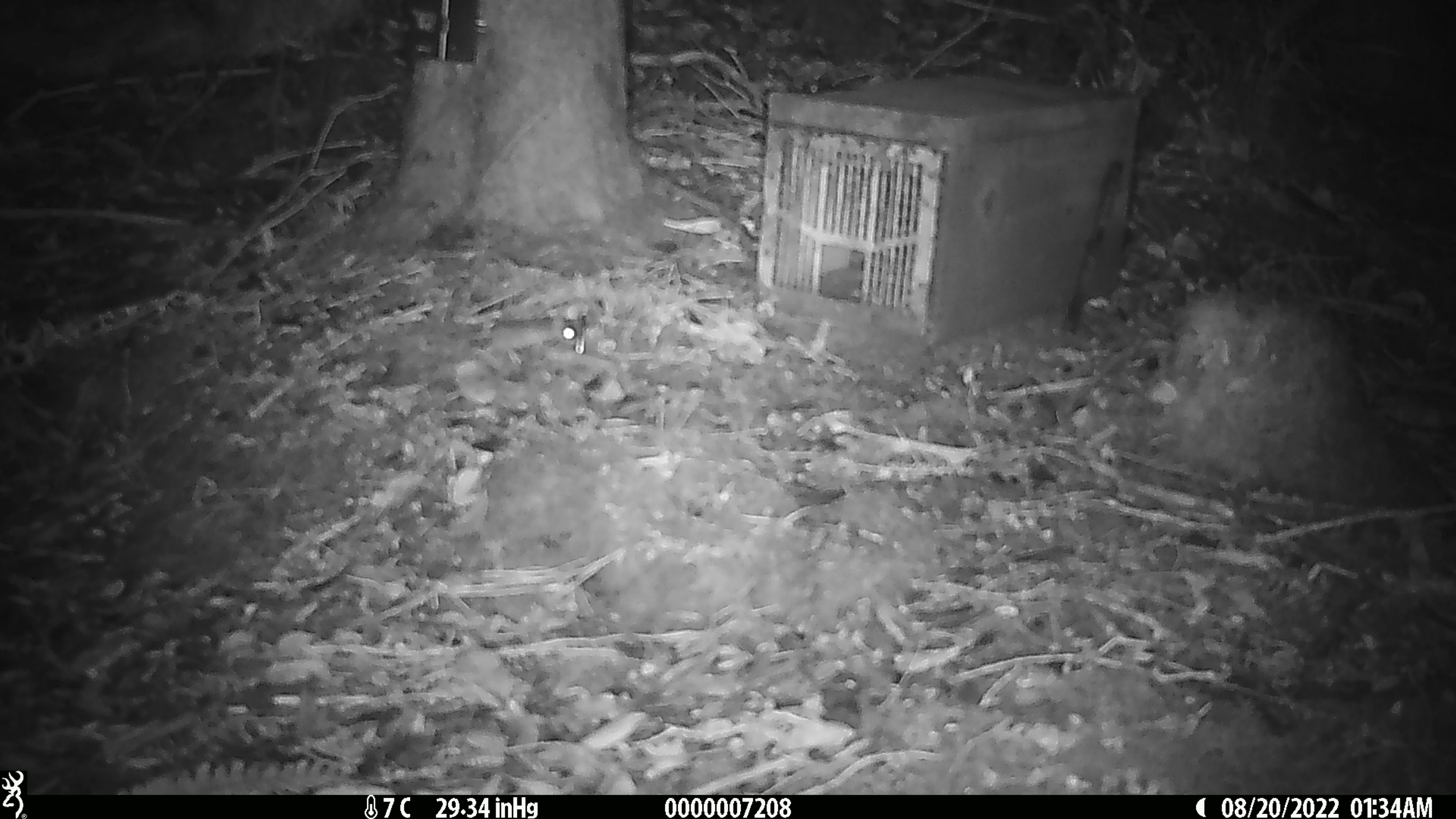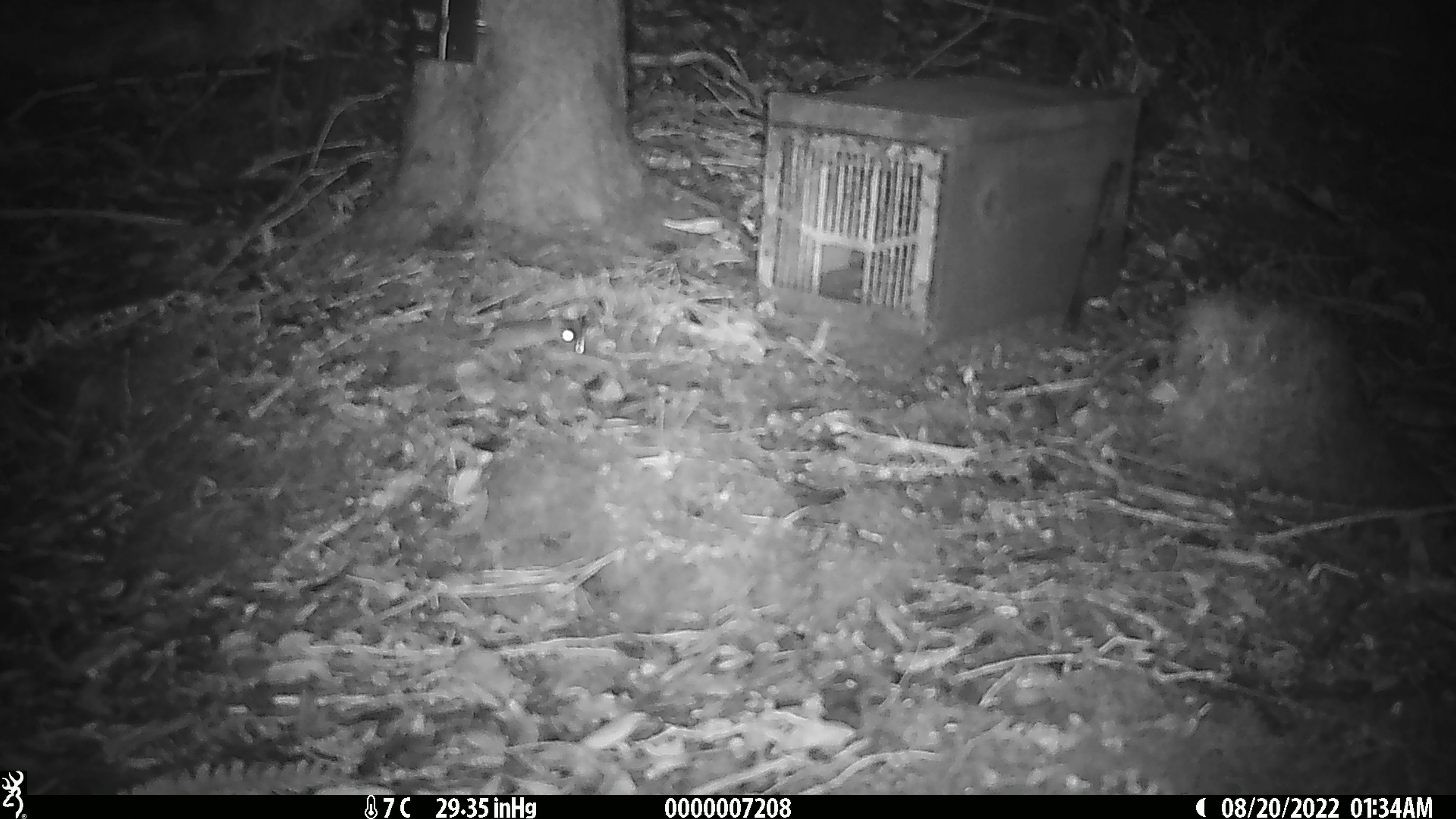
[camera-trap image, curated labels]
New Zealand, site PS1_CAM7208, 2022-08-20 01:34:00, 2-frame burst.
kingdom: Animalia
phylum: Chordata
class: Mammalia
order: Rodentia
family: Muridae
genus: Mus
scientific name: Mus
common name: mouse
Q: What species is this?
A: Mouse (Mus).